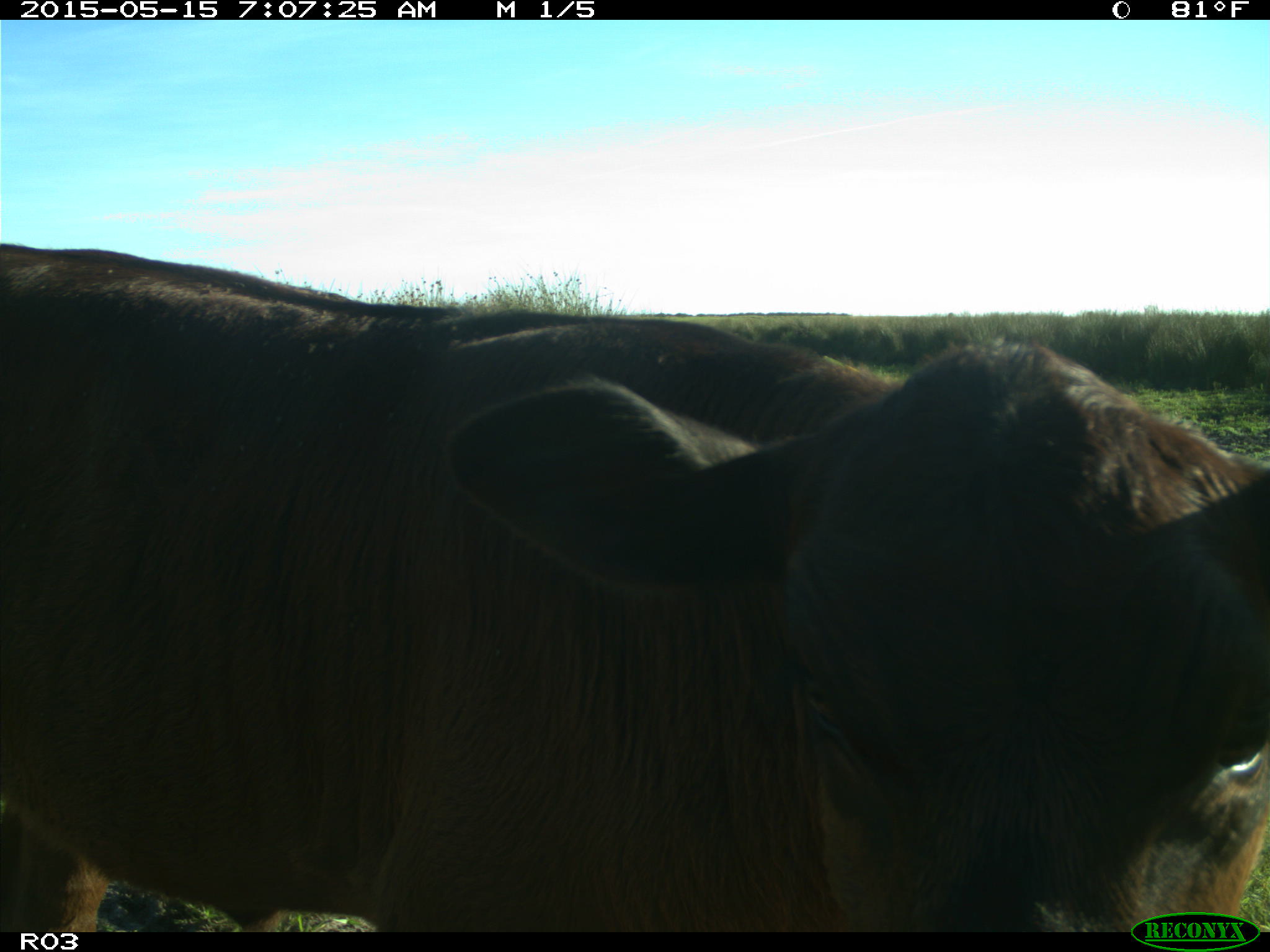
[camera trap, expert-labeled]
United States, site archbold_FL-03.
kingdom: Animalia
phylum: Chordata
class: Mammalia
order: Artiodactyla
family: Bovidae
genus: Bos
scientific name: Bos taurus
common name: domestic cow